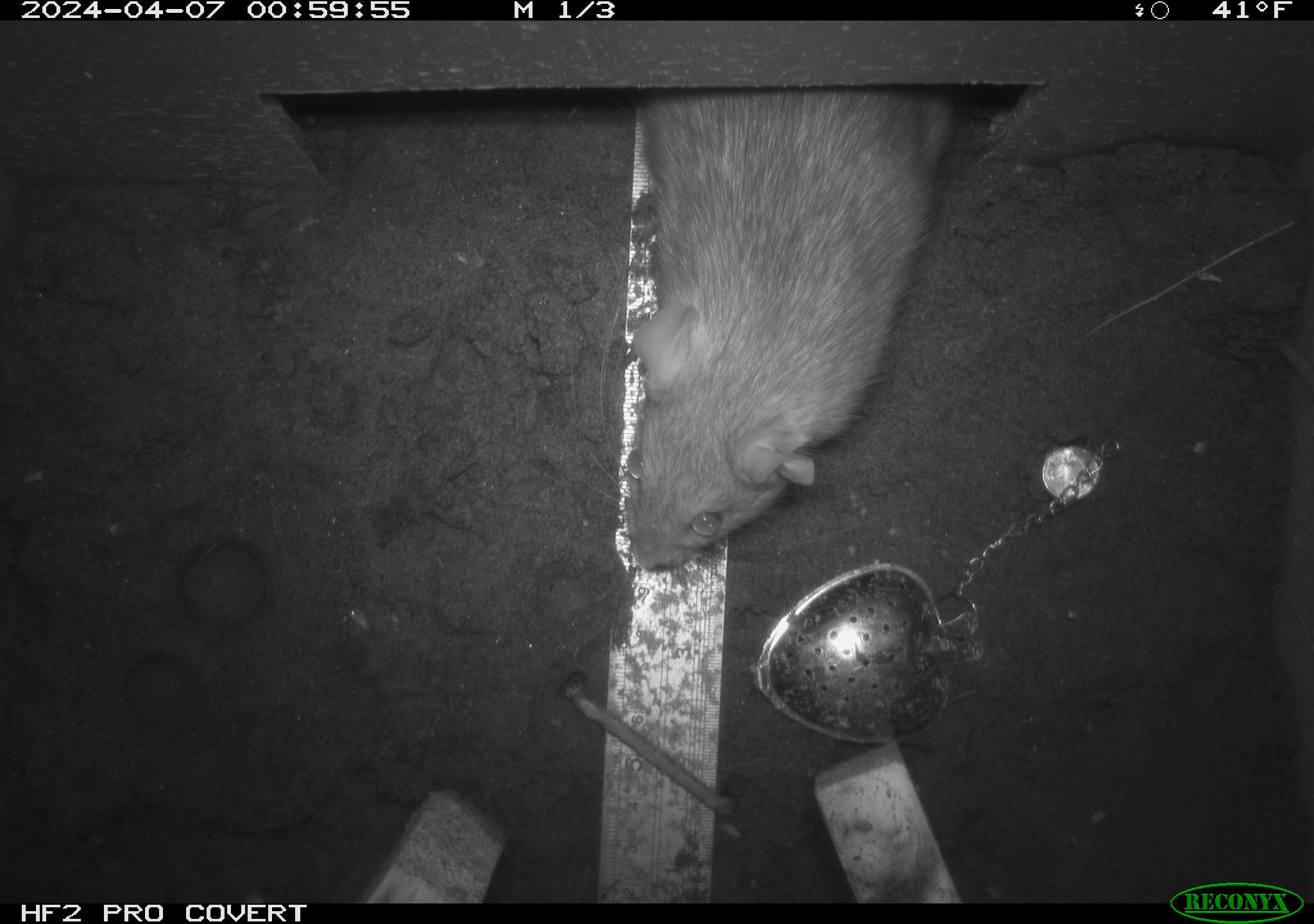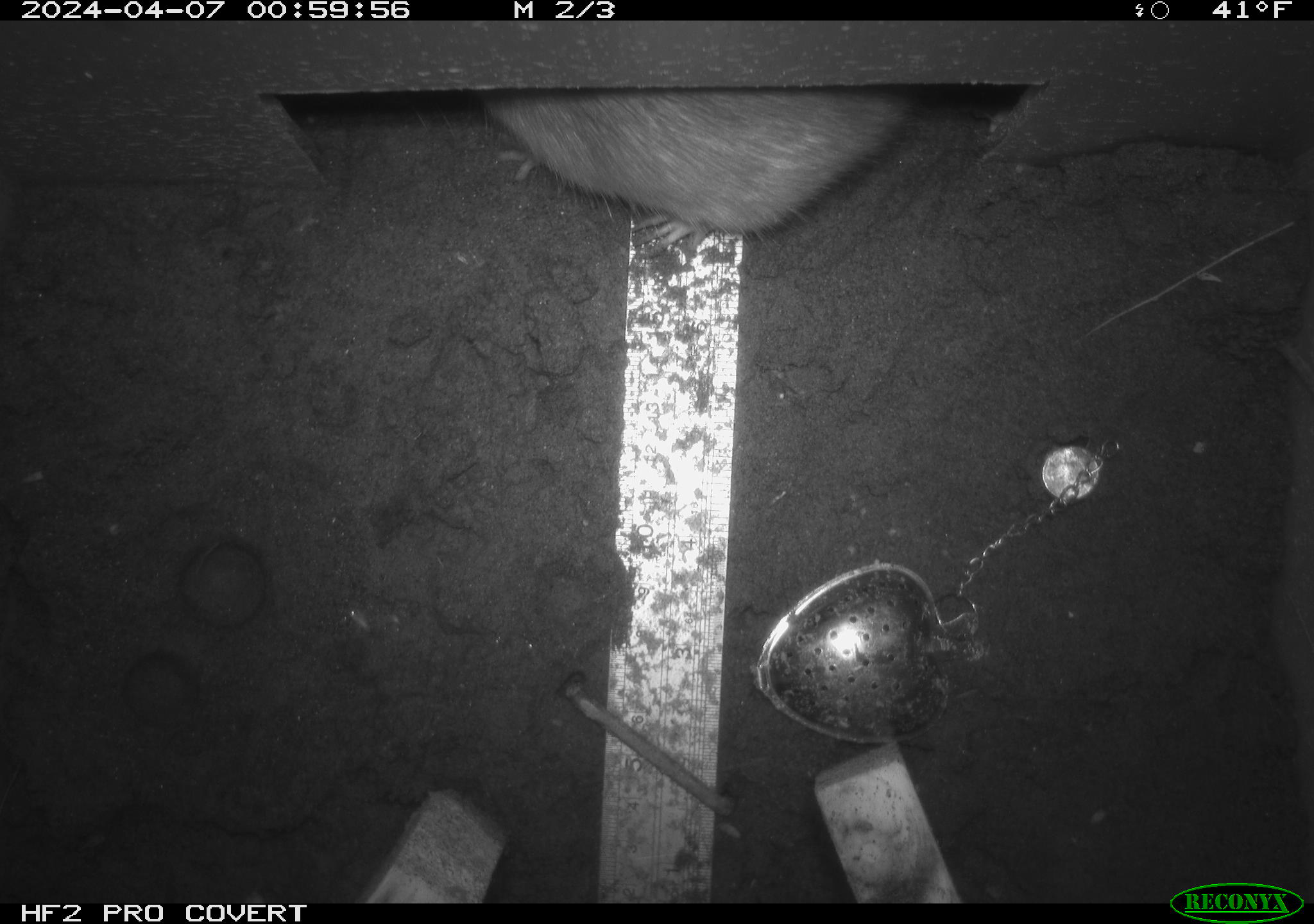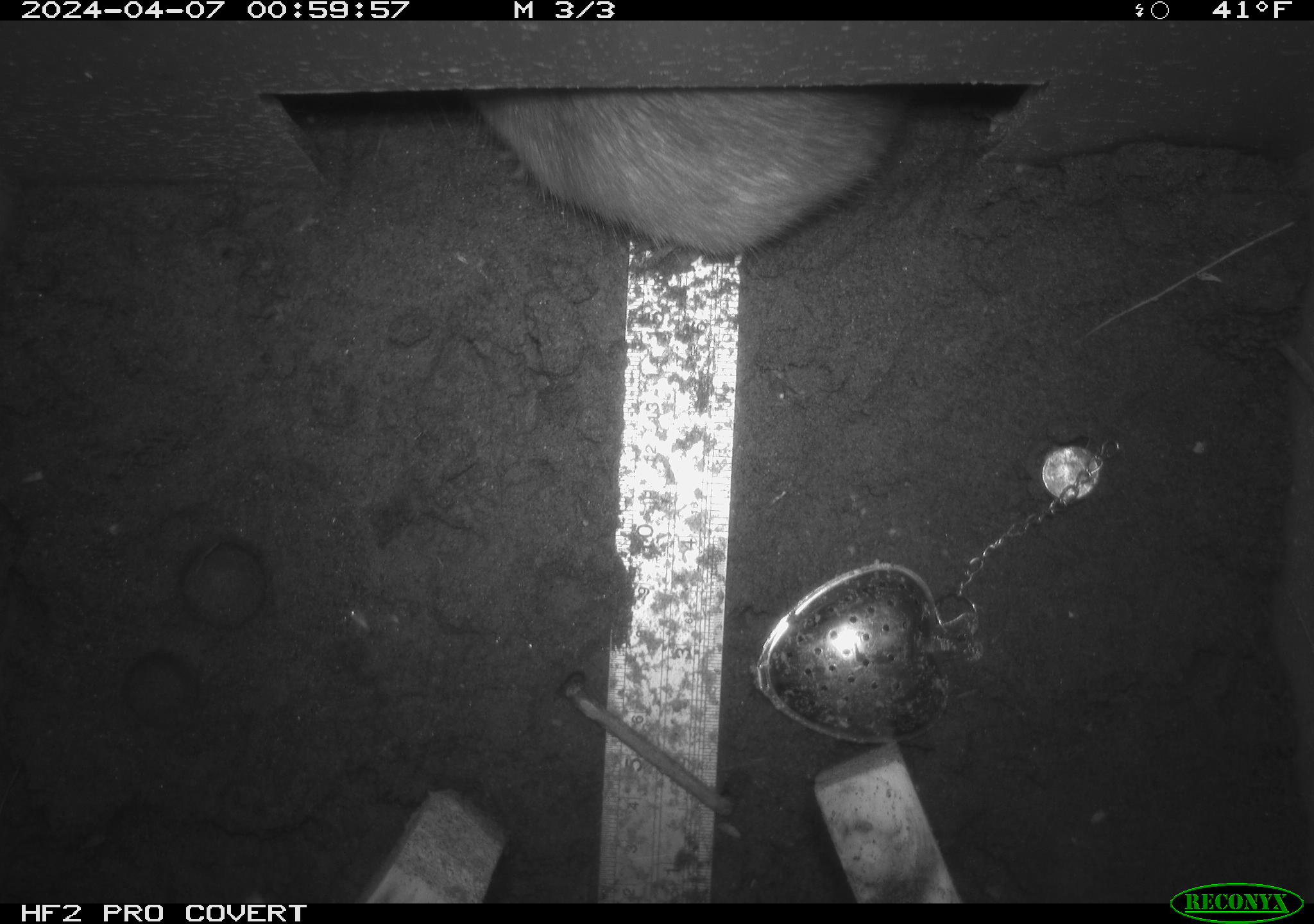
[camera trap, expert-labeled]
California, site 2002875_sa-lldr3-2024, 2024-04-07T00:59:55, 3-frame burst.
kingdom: Animalia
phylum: Chordata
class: Mammalia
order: Rodentia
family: Muridae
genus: Rattus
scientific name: Rattus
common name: rat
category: rattus species